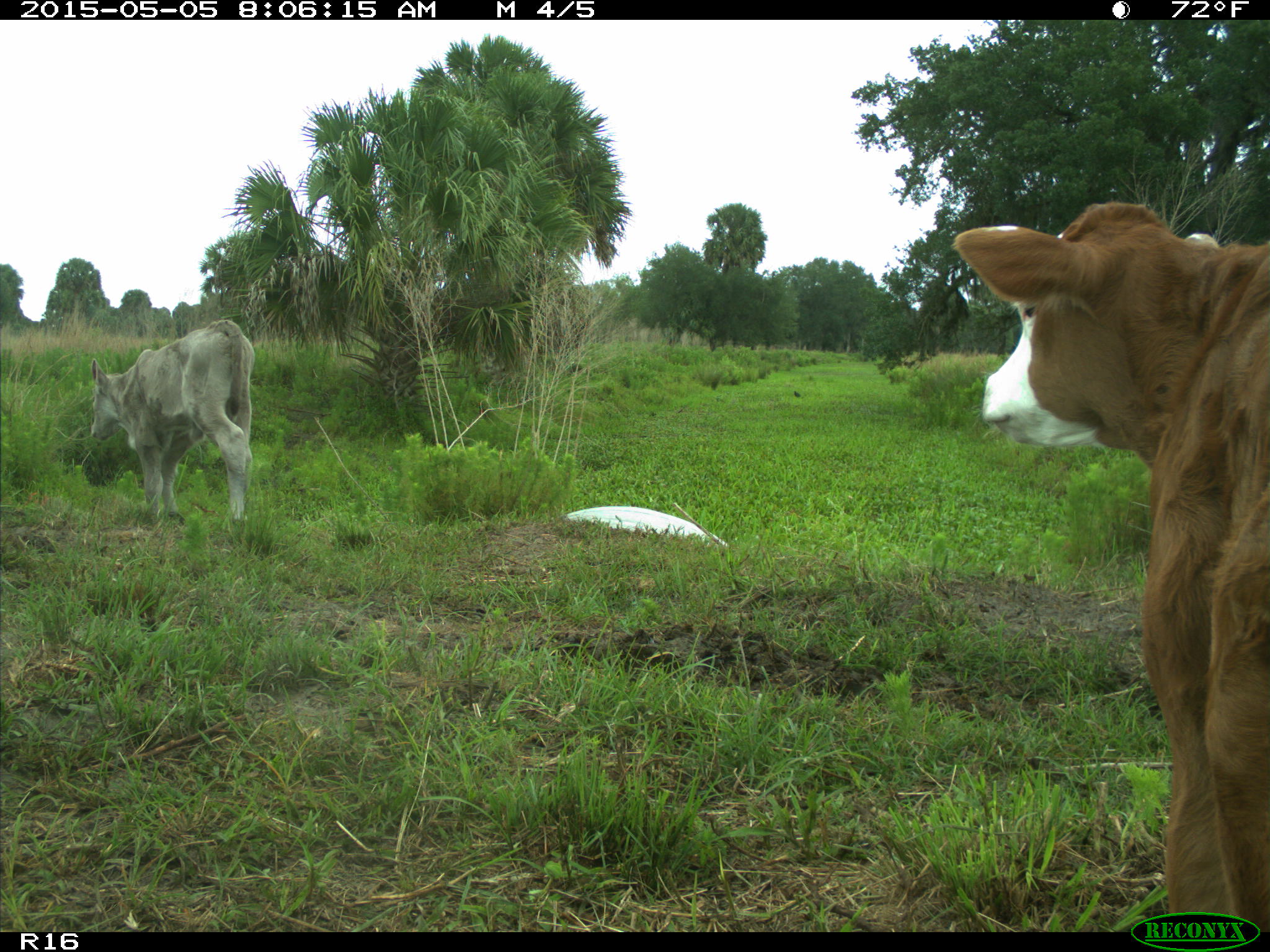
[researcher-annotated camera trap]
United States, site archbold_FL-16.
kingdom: Animalia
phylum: Chordata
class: Mammalia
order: Artiodactyla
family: Bovidae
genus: Bos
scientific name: Bos taurus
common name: domestic cow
Bos taurus (domestic cow).